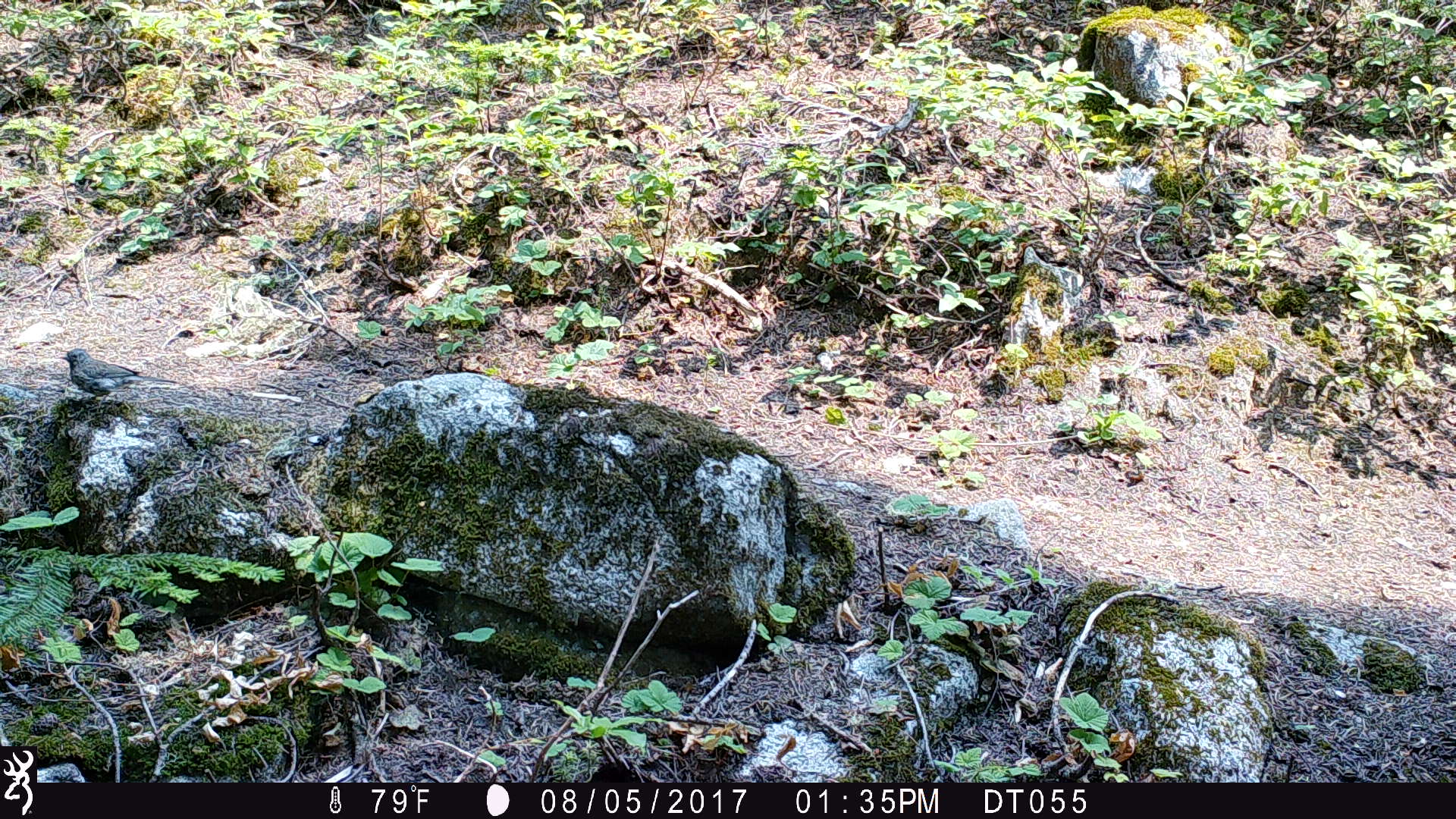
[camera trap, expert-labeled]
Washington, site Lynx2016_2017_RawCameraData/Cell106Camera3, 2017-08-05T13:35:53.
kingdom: Animalia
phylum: Chordata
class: Aves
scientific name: Aves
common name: birds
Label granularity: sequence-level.